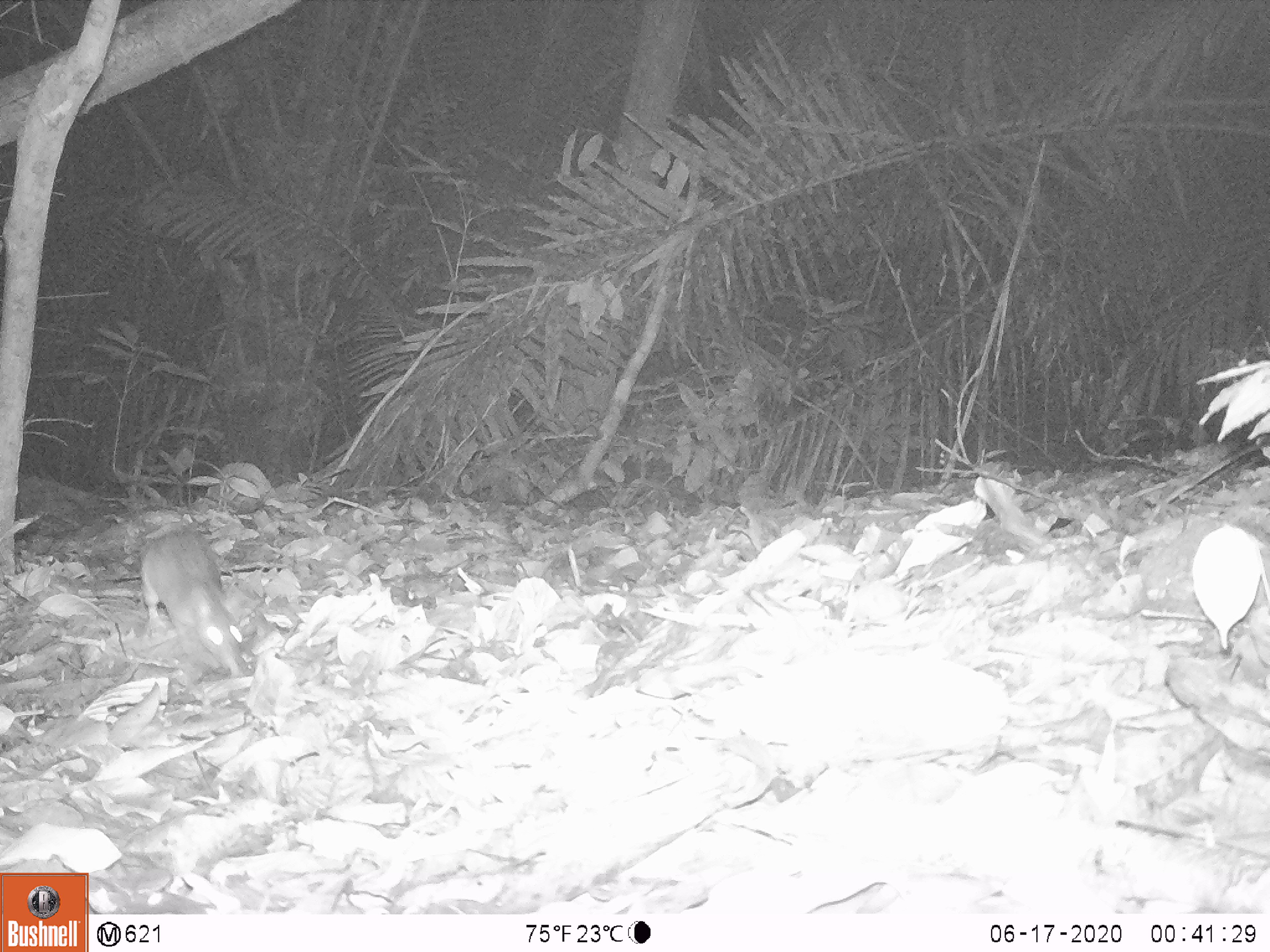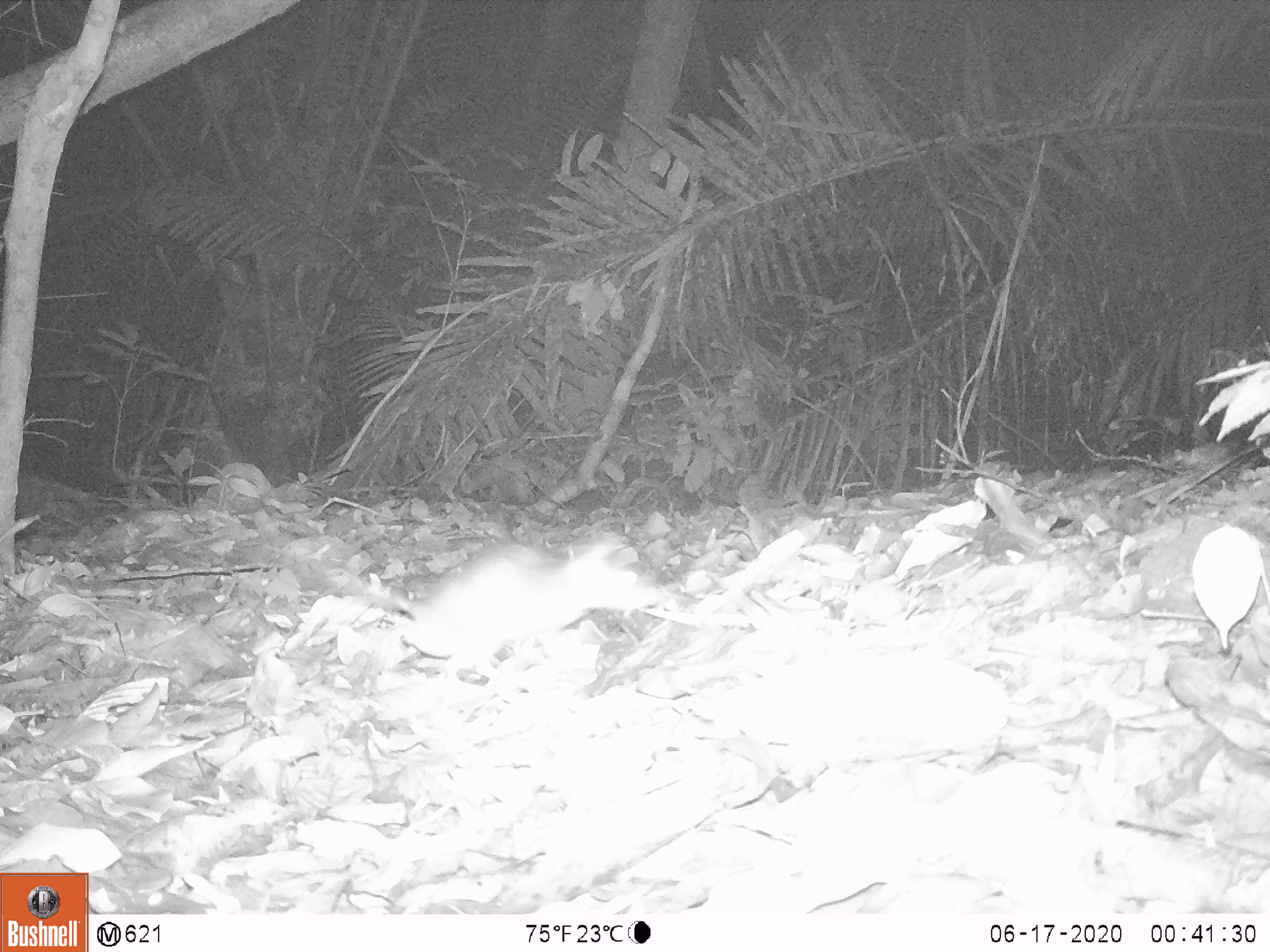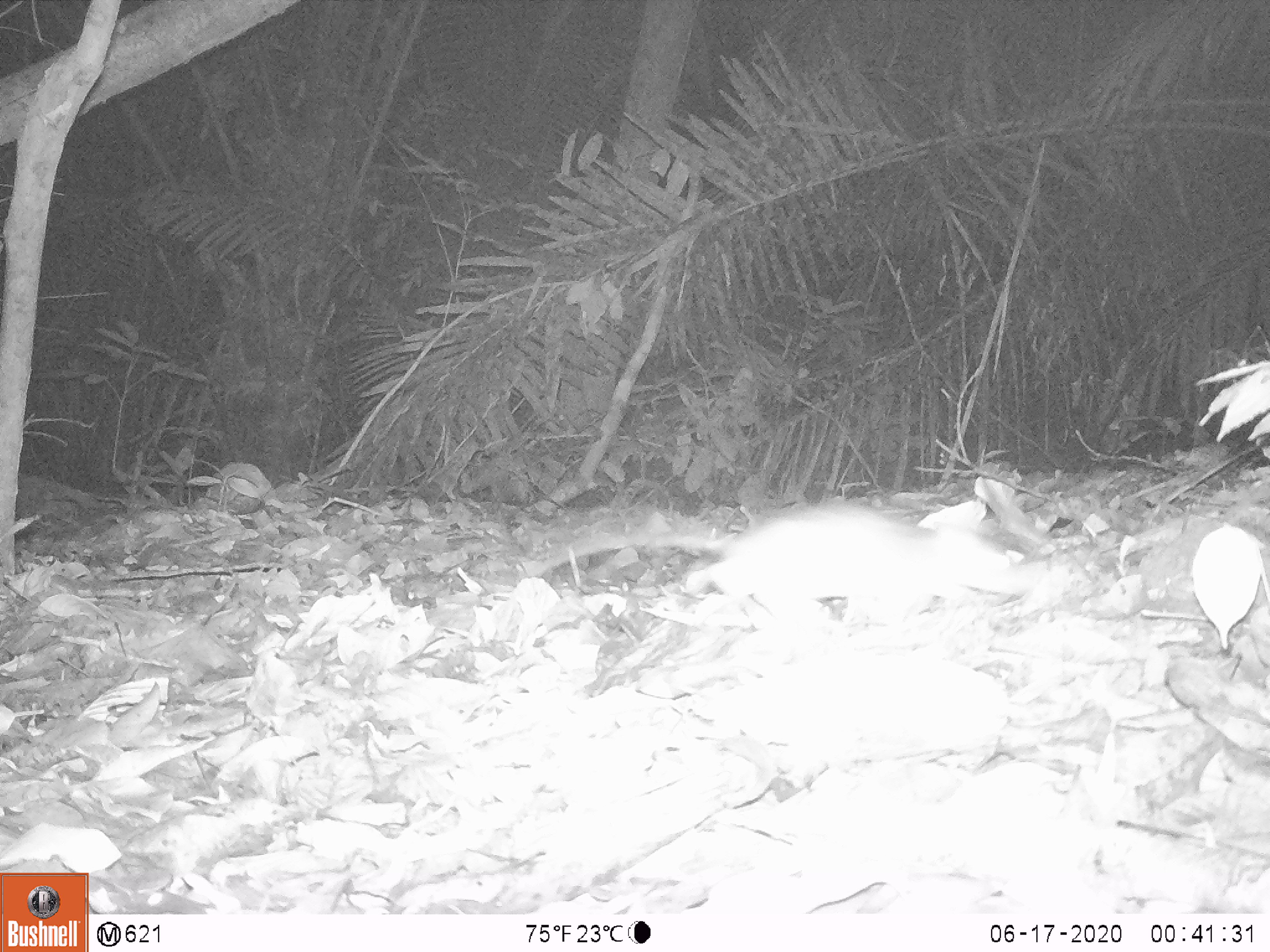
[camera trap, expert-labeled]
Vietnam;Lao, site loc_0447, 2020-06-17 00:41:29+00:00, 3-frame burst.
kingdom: Animalia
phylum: Chordata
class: Mammalia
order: Rodentia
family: Muridae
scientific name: Muridae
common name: old-world mice and rats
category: unidentified murid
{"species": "unidentified murid (old-world mice and rats) (Muridae)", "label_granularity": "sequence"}